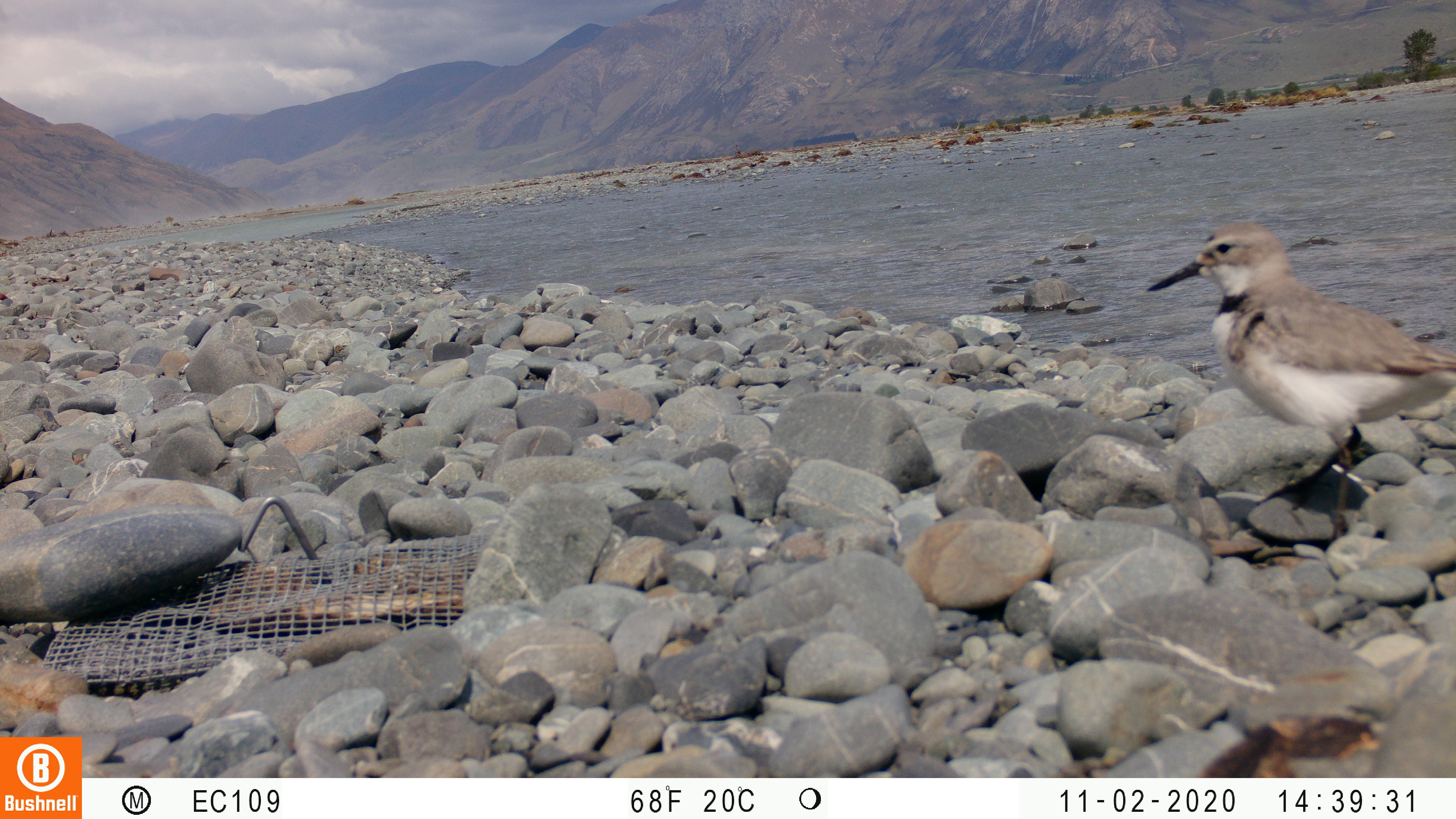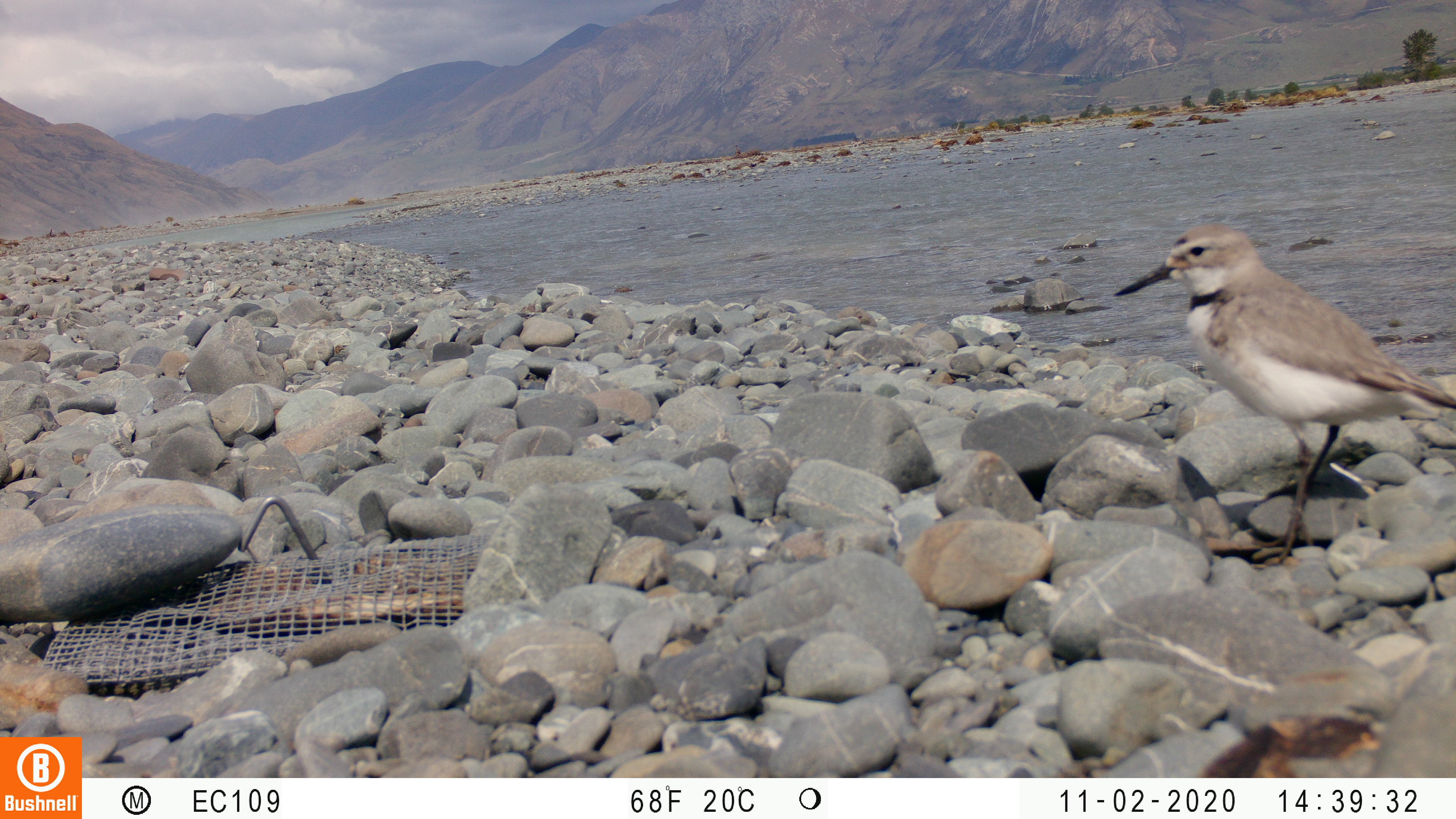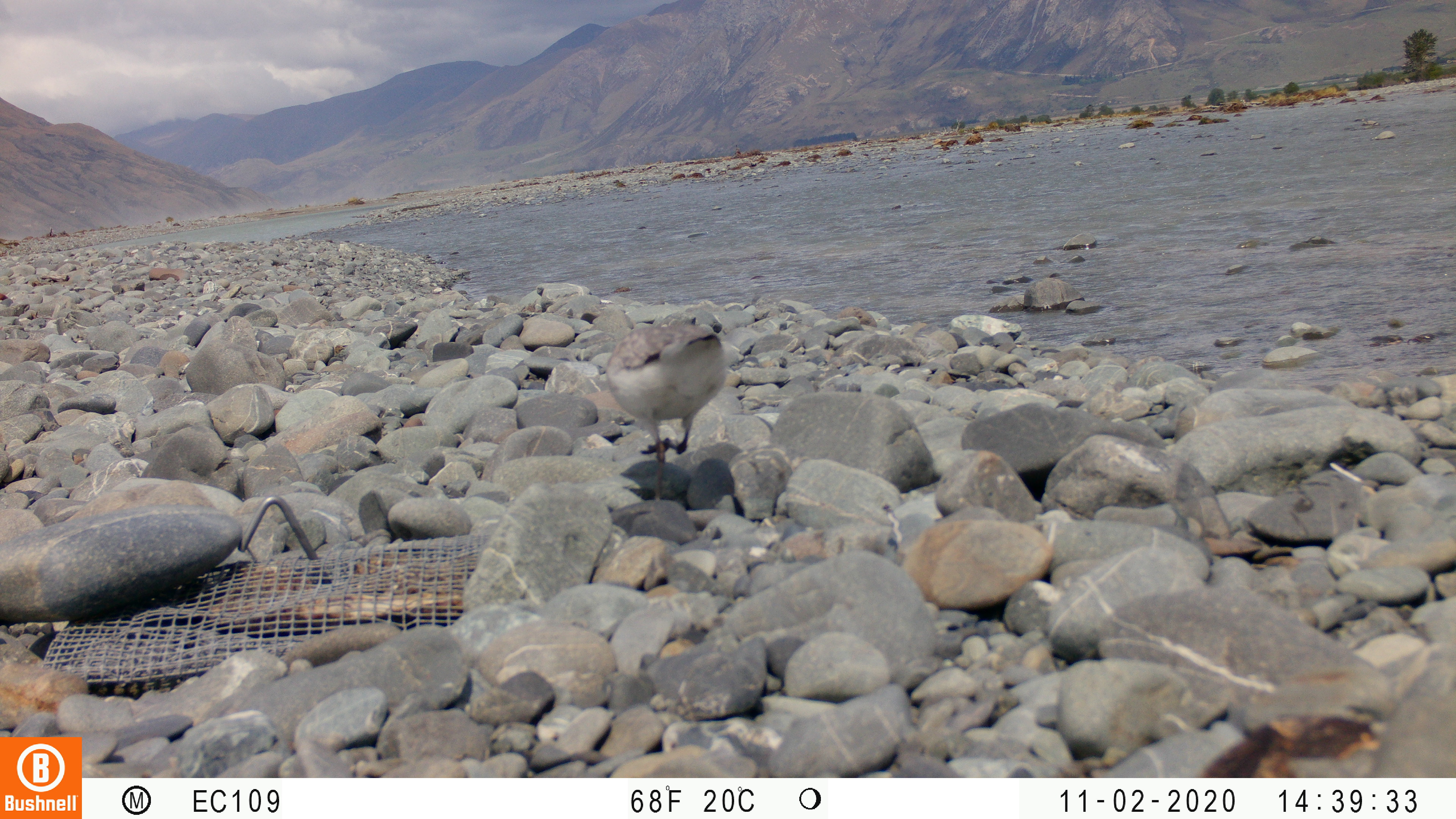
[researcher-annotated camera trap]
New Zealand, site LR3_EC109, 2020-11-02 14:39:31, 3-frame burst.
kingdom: Animalia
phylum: Chordata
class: Aves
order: Charadriiformes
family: Charadriidae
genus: Anarhynchus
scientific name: Anarhynchus frontalis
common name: wrybill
Wrybill (Anarhynchus frontalis).